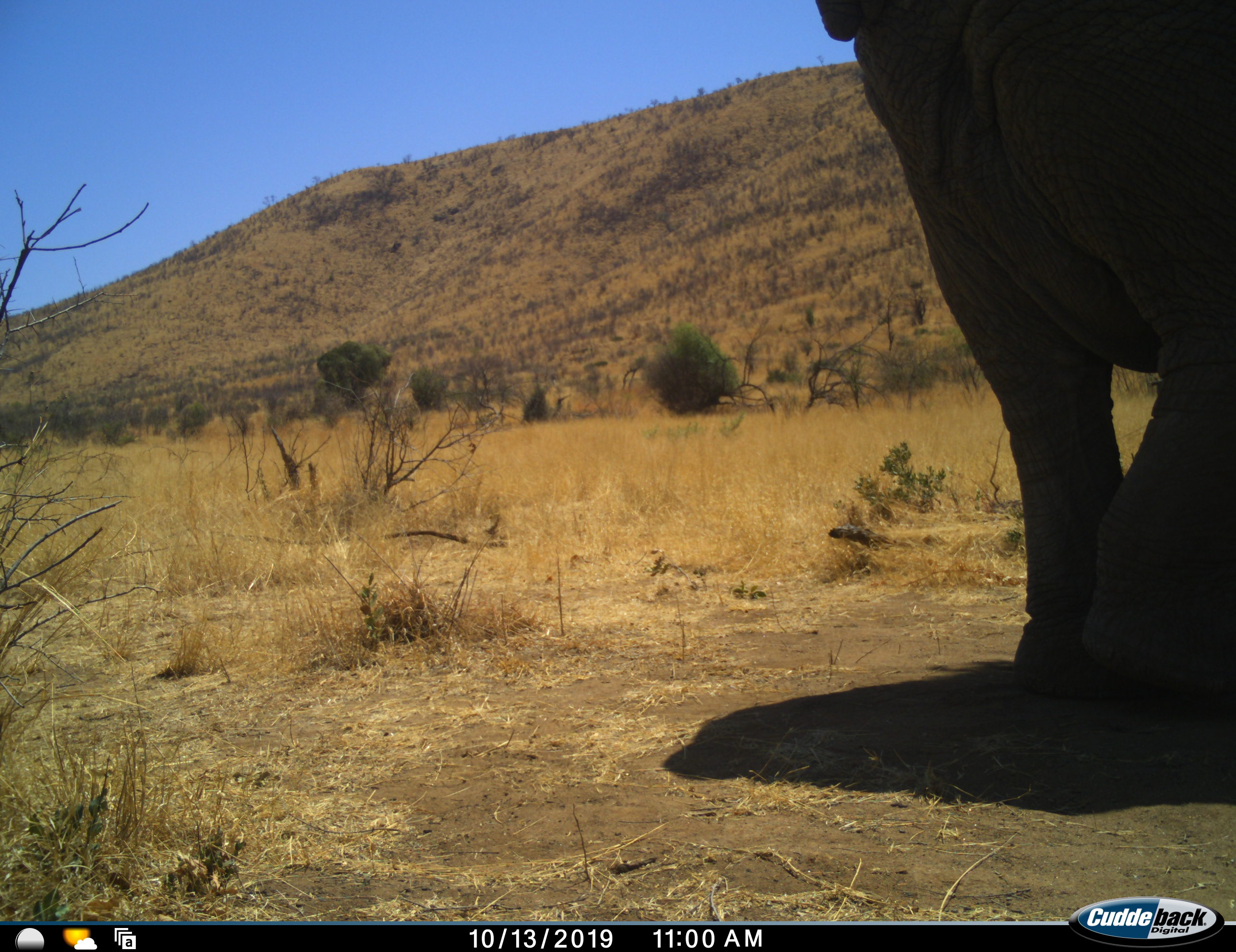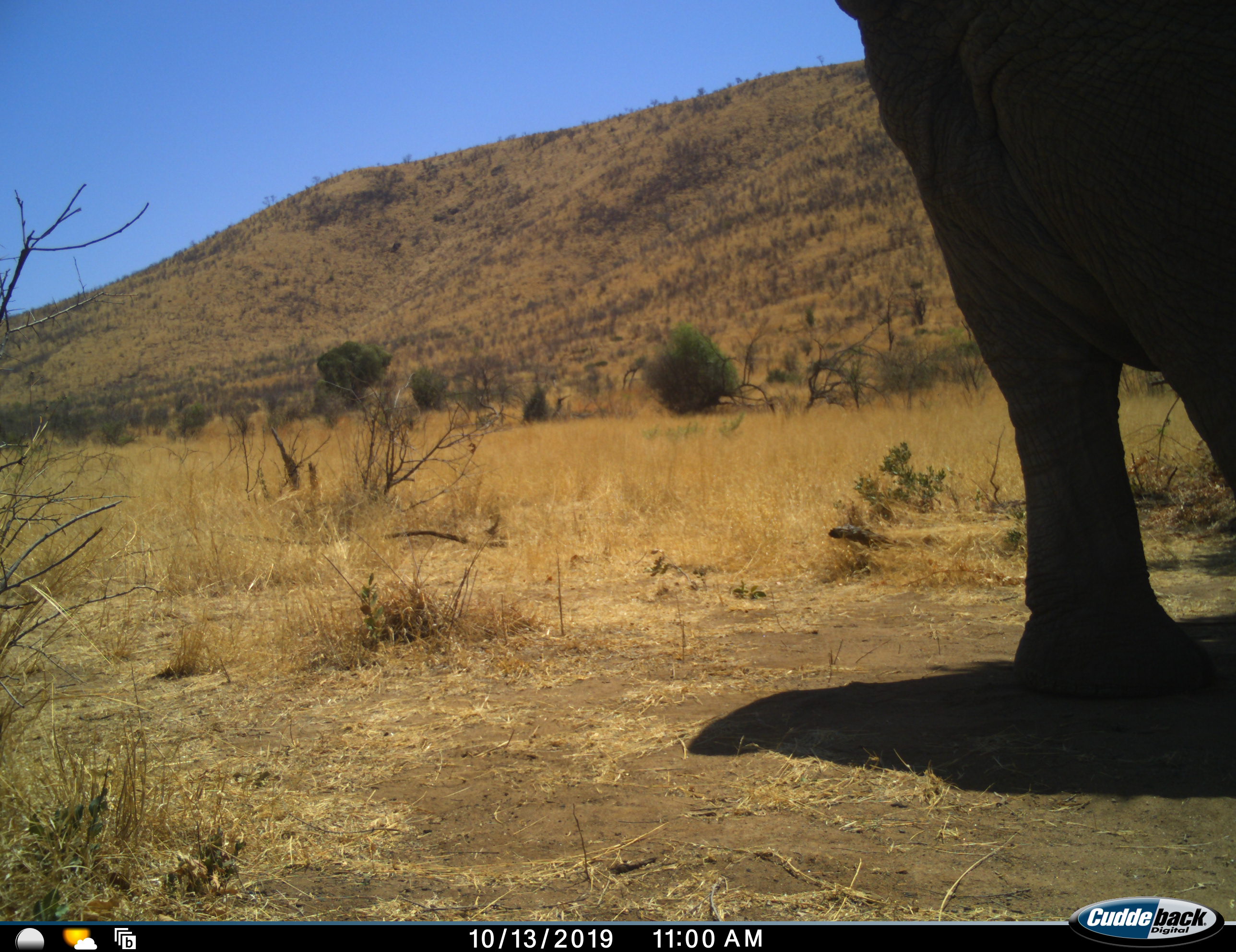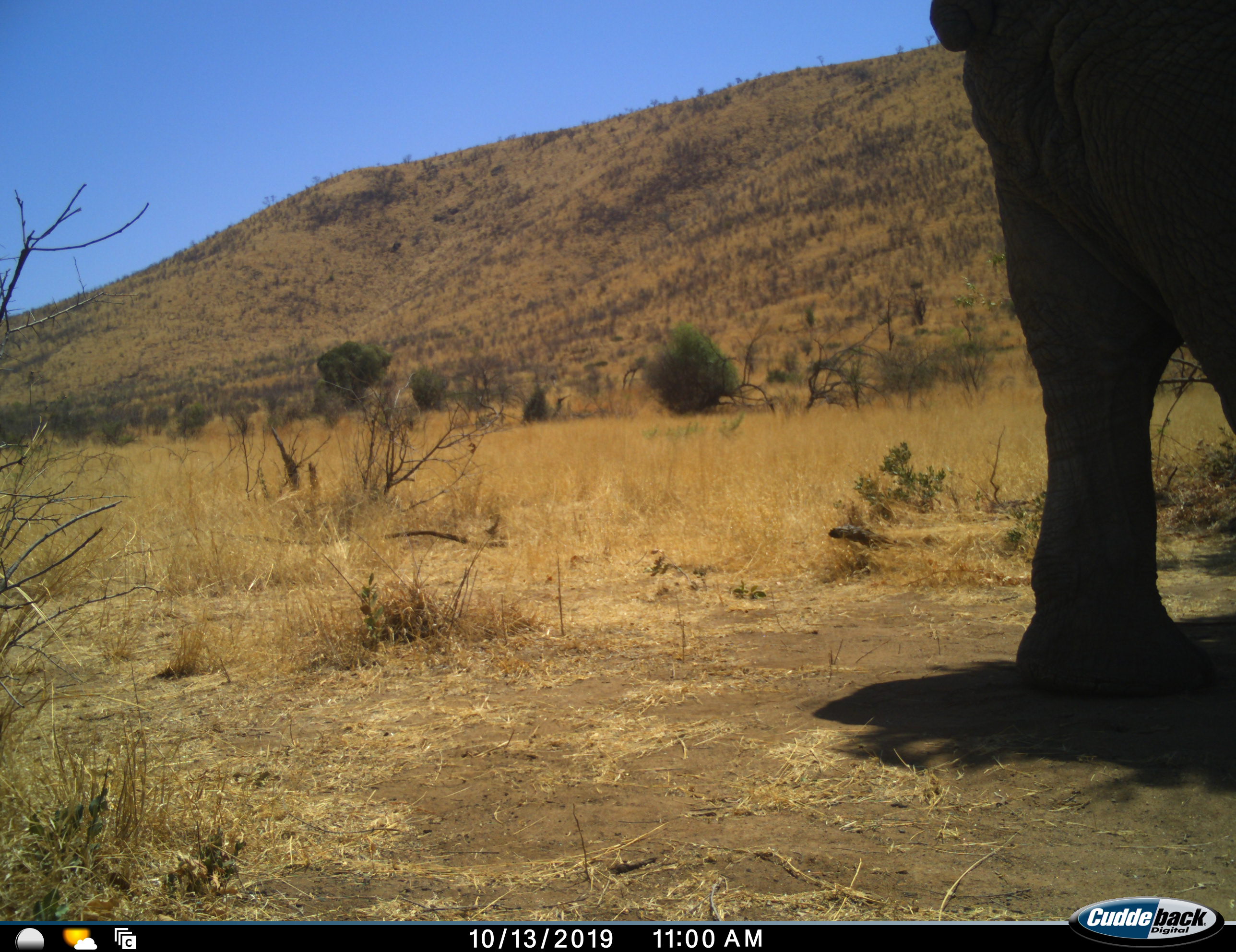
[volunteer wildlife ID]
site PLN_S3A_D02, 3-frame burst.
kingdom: Animalia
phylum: Chordata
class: Mammalia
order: Proboscidea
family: Elephantidae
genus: Loxodonta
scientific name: Loxodonta africana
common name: african bush elephant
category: elephant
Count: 1.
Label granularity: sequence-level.